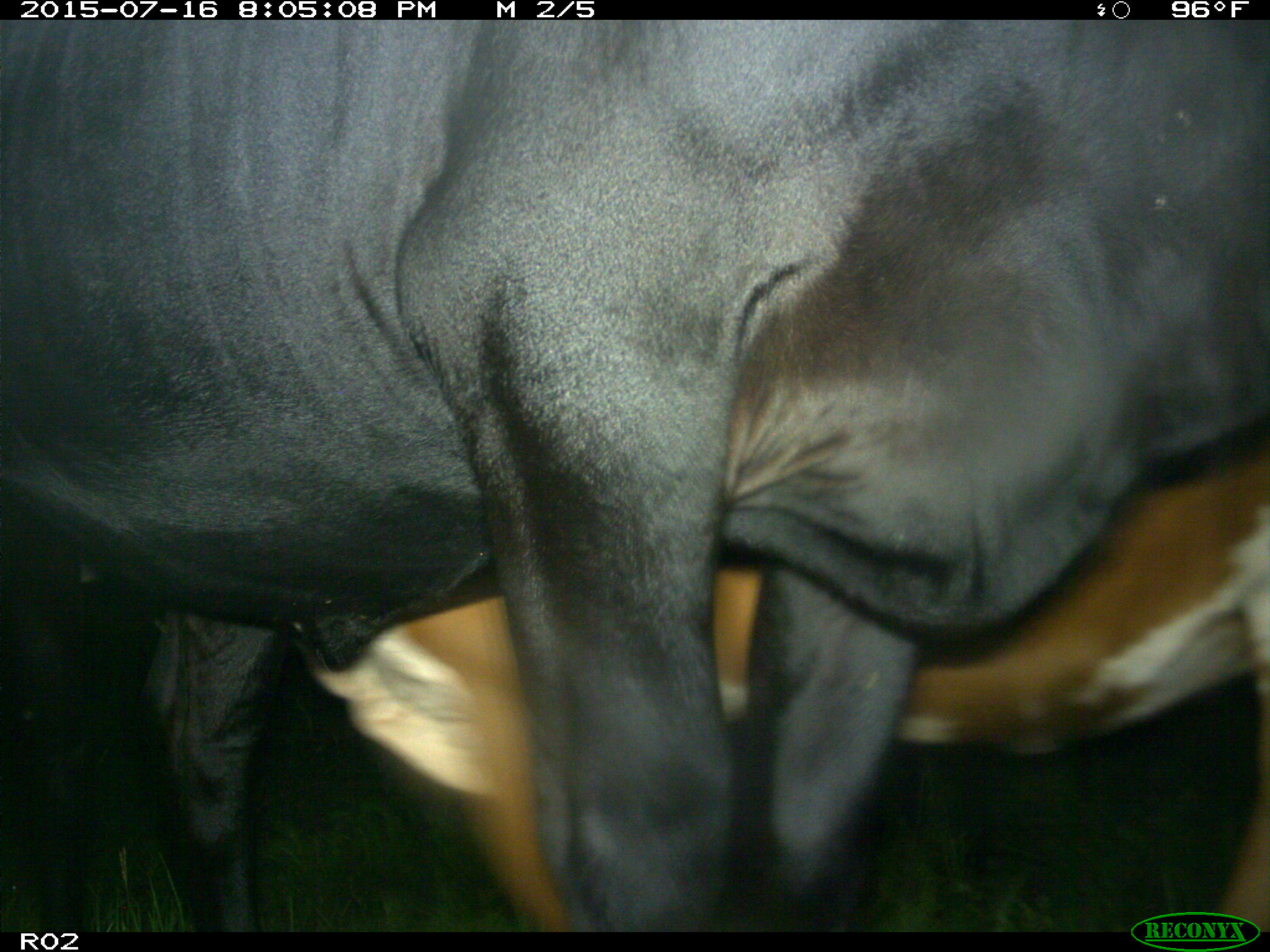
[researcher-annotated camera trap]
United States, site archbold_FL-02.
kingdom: Animalia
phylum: Chordata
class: Mammalia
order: Artiodactyla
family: Bovidae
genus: Bos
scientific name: Bos taurus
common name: domestic cow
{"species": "Bos taurus (domestic cow)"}